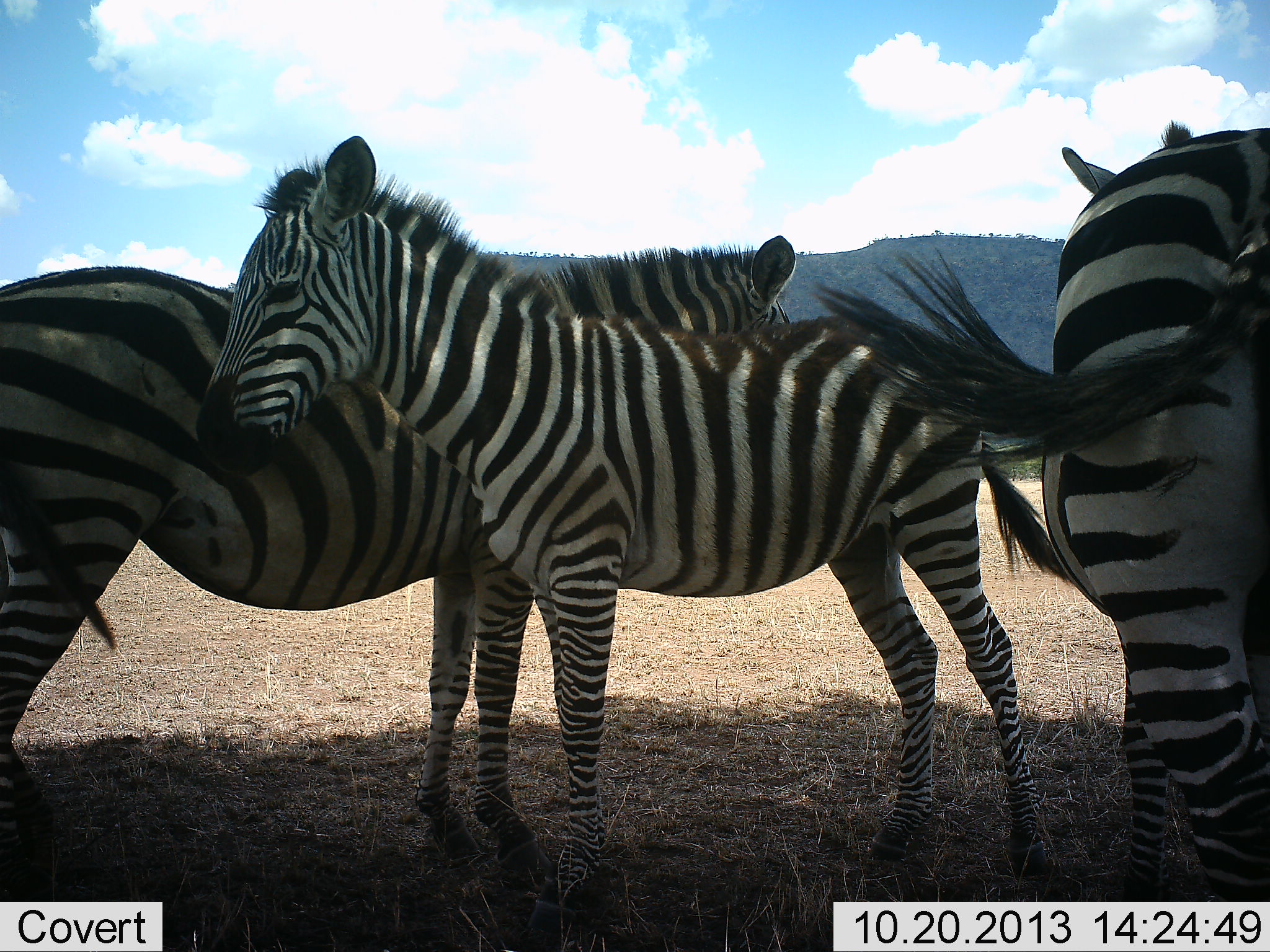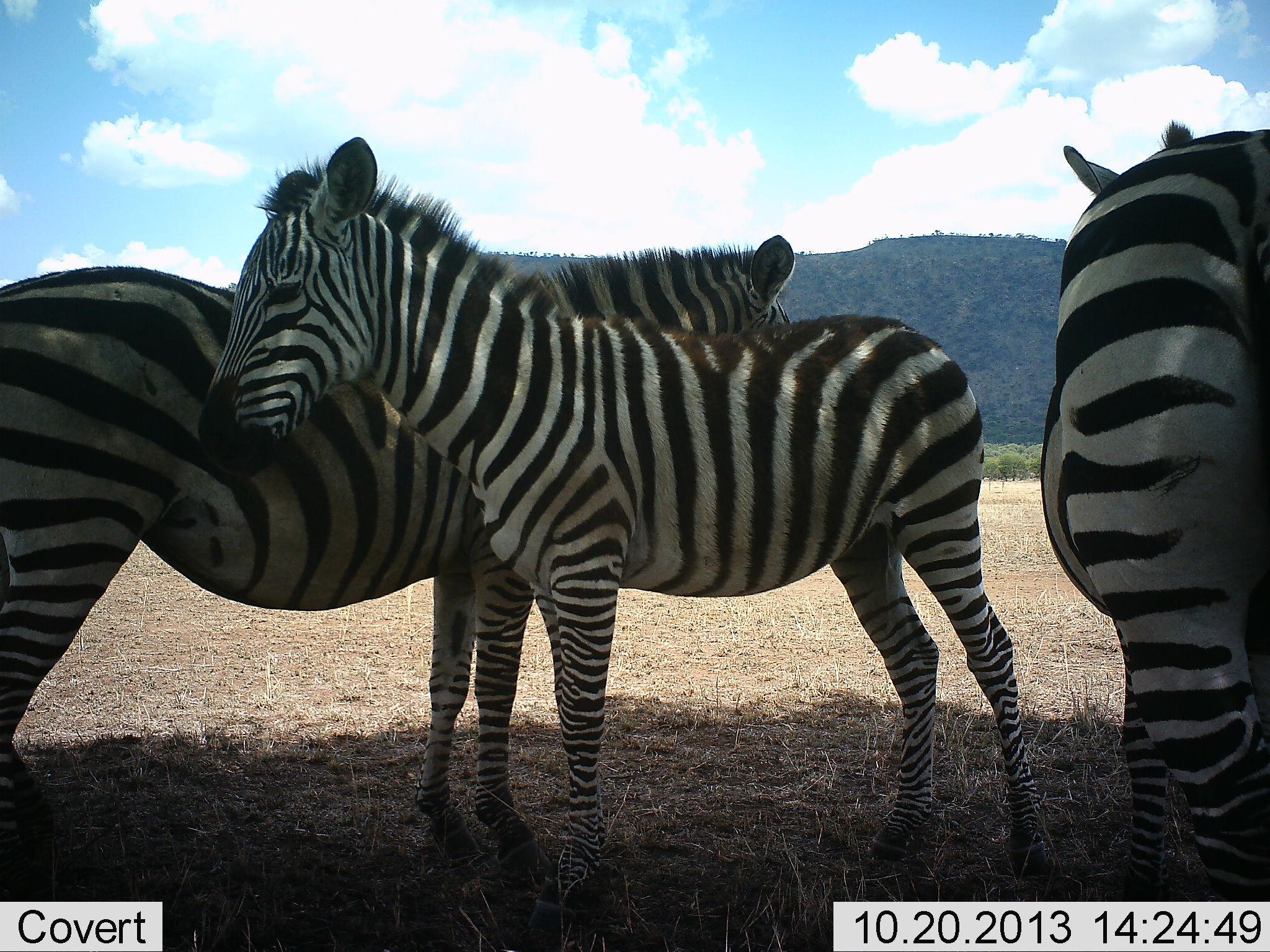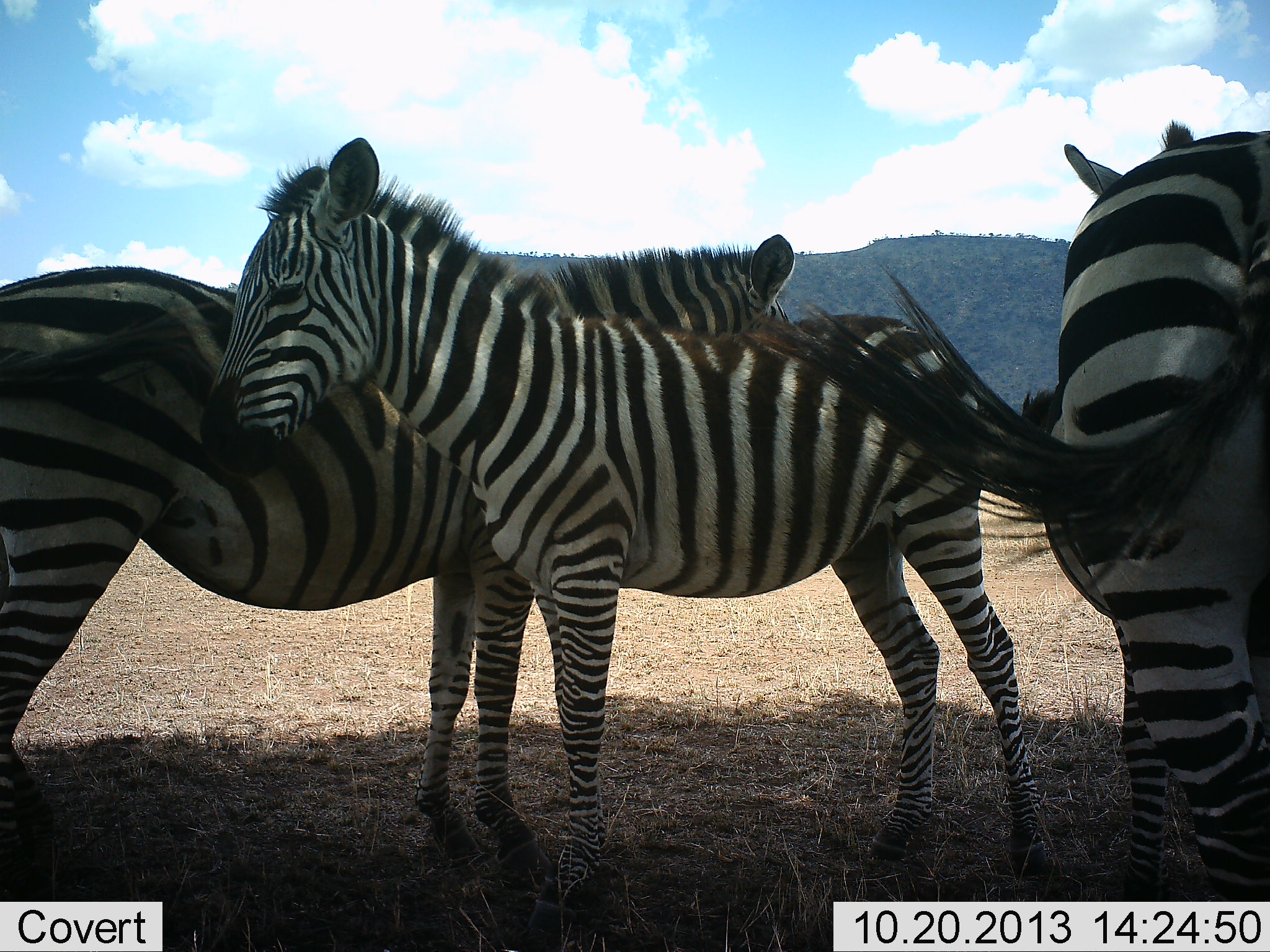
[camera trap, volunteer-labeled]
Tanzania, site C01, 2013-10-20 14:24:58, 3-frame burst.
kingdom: Animalia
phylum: Chordata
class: Mammalia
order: Perissodactyla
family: Equidae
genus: Equus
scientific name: Equus quagga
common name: plains zebra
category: zebra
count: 3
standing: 90%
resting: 10%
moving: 0%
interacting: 30%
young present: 40%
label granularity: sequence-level